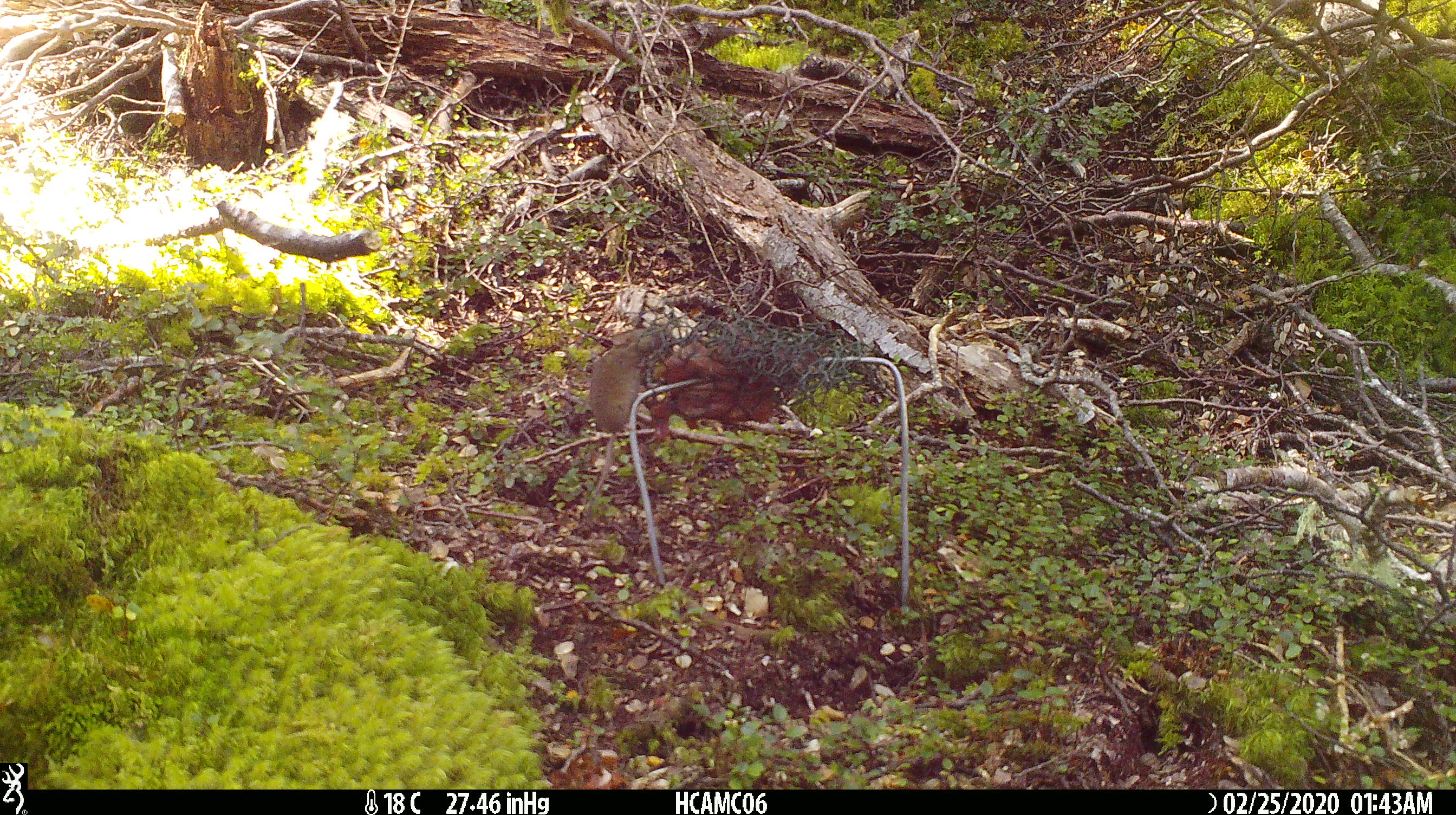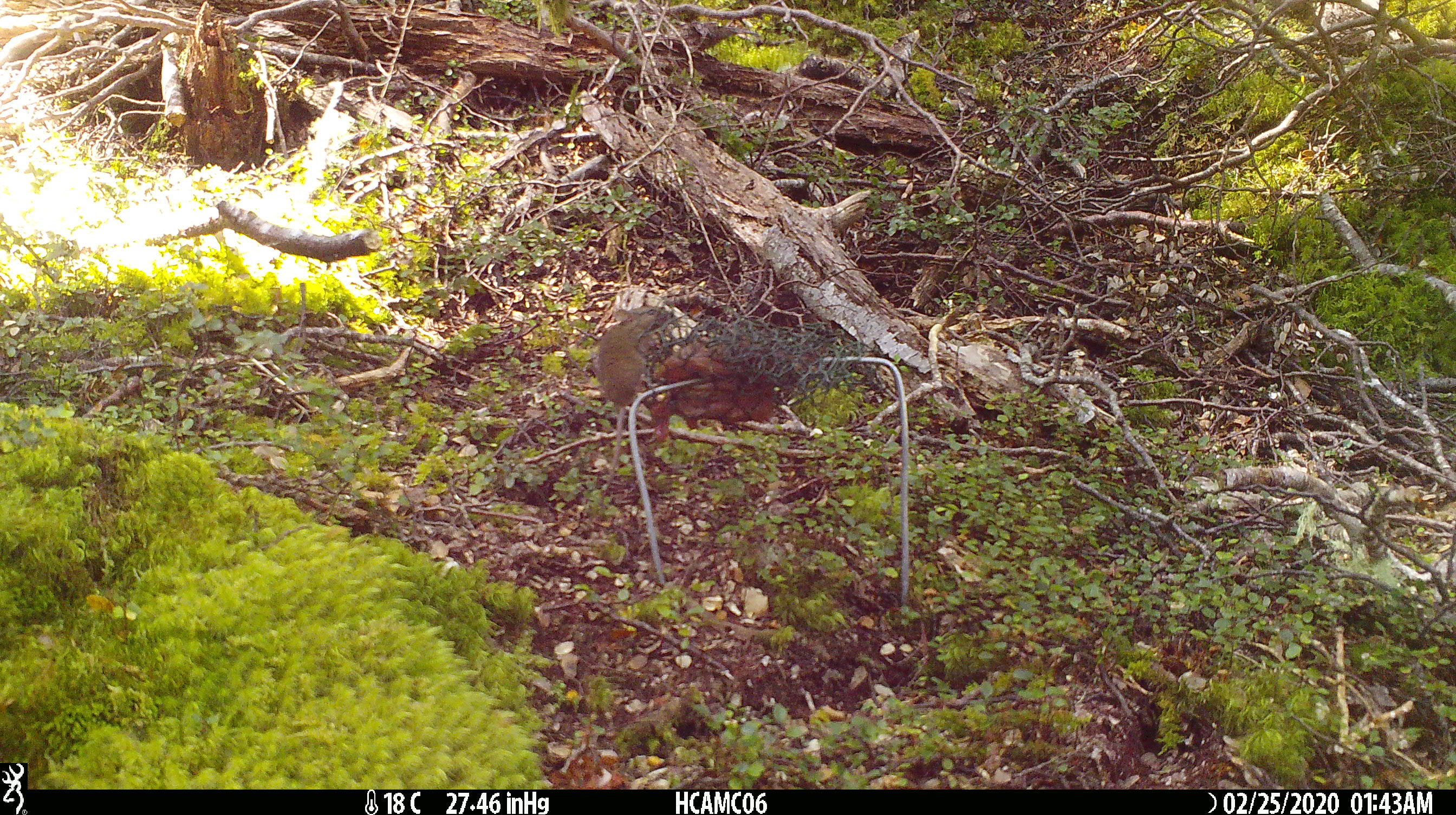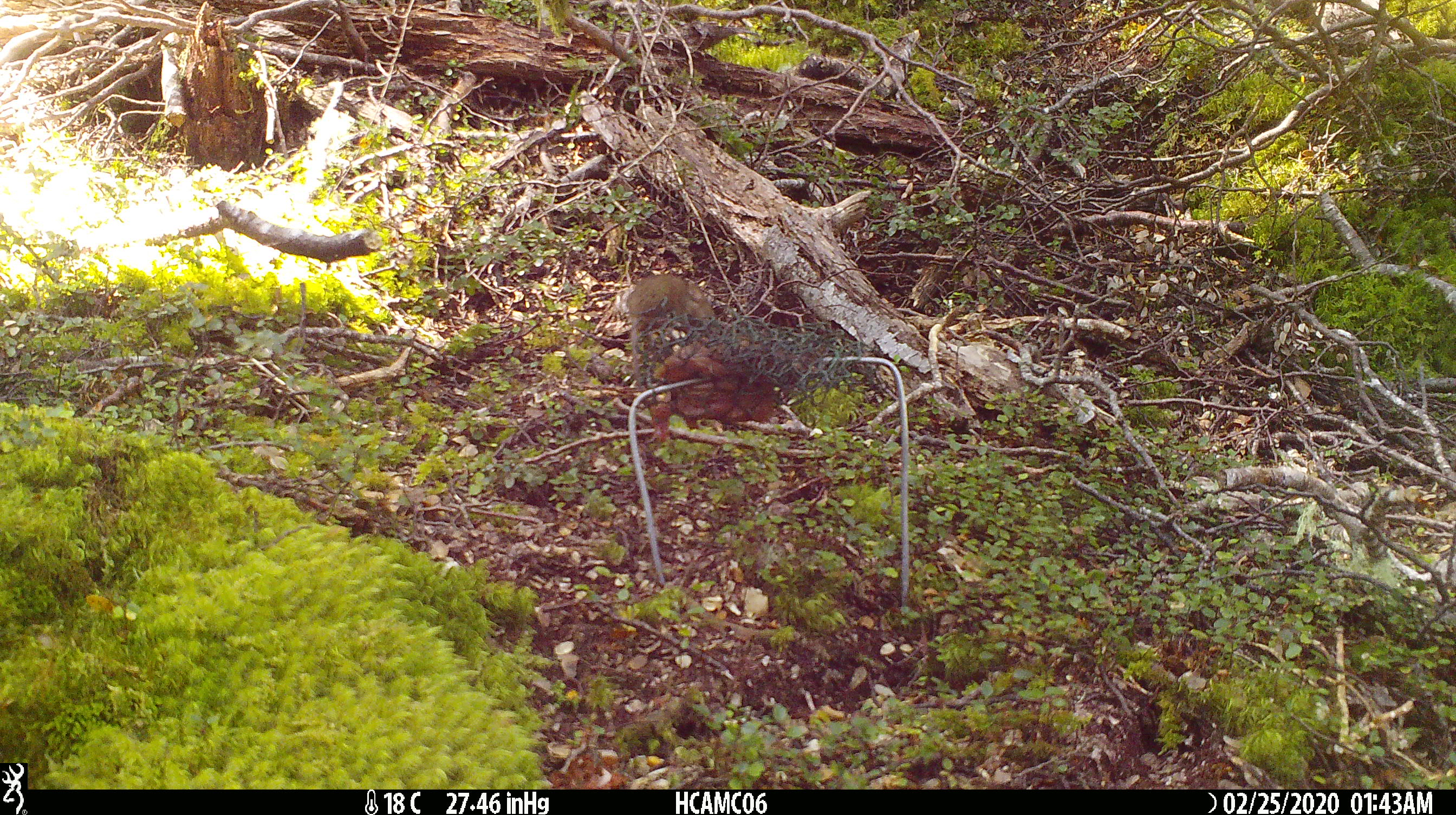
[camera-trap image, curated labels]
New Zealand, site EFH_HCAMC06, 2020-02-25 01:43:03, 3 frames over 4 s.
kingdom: Animalia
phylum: Chordata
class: Mammalia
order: Rodentia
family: Muridae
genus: Mus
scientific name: Mus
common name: mouse